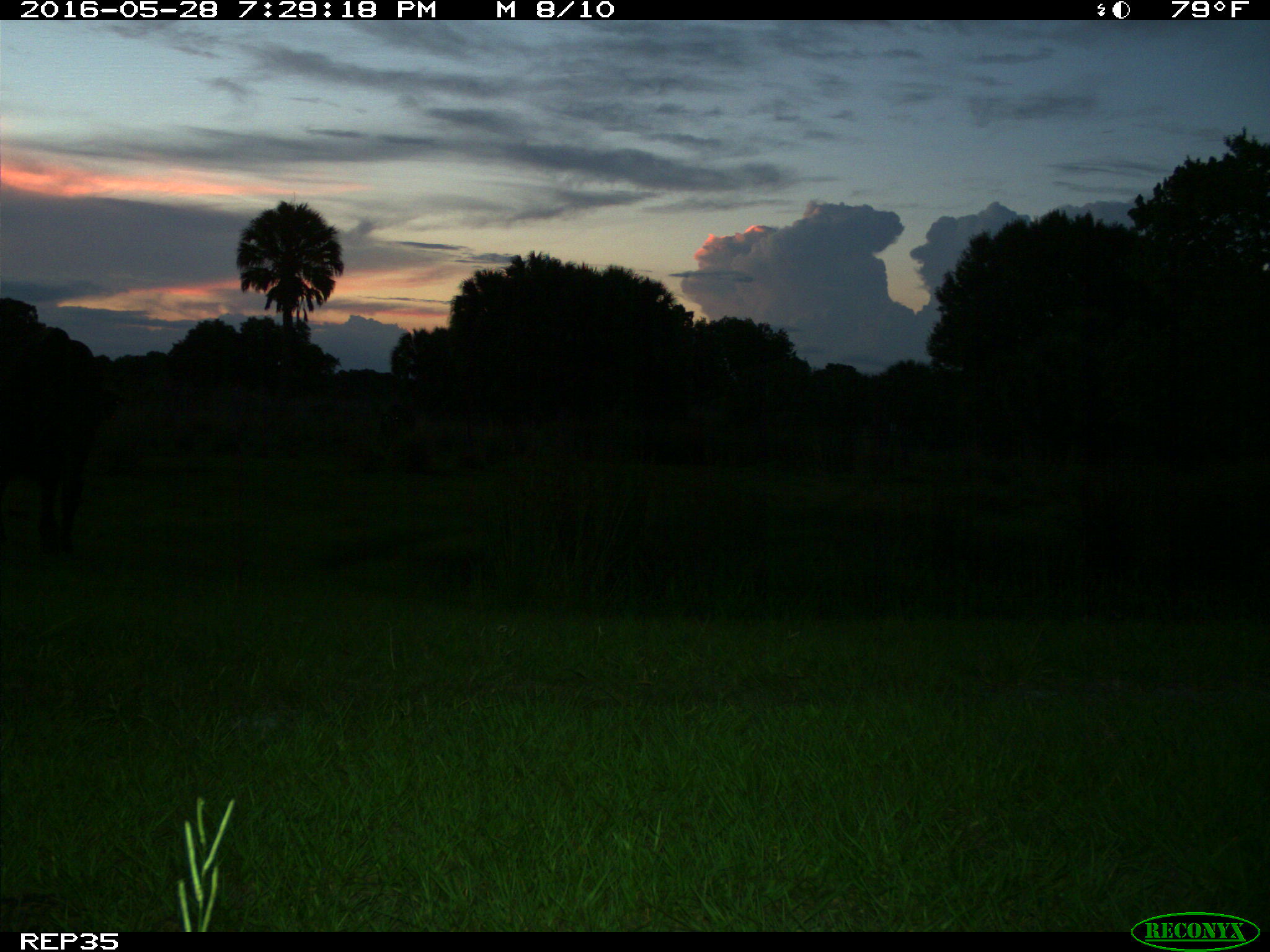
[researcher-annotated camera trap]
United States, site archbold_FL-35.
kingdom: Animalia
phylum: Chordata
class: Mammalia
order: Artiodactyla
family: Bovidae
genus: Bos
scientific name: Bos taurus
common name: domestic cow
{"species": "Bos taurus (domestic cow)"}